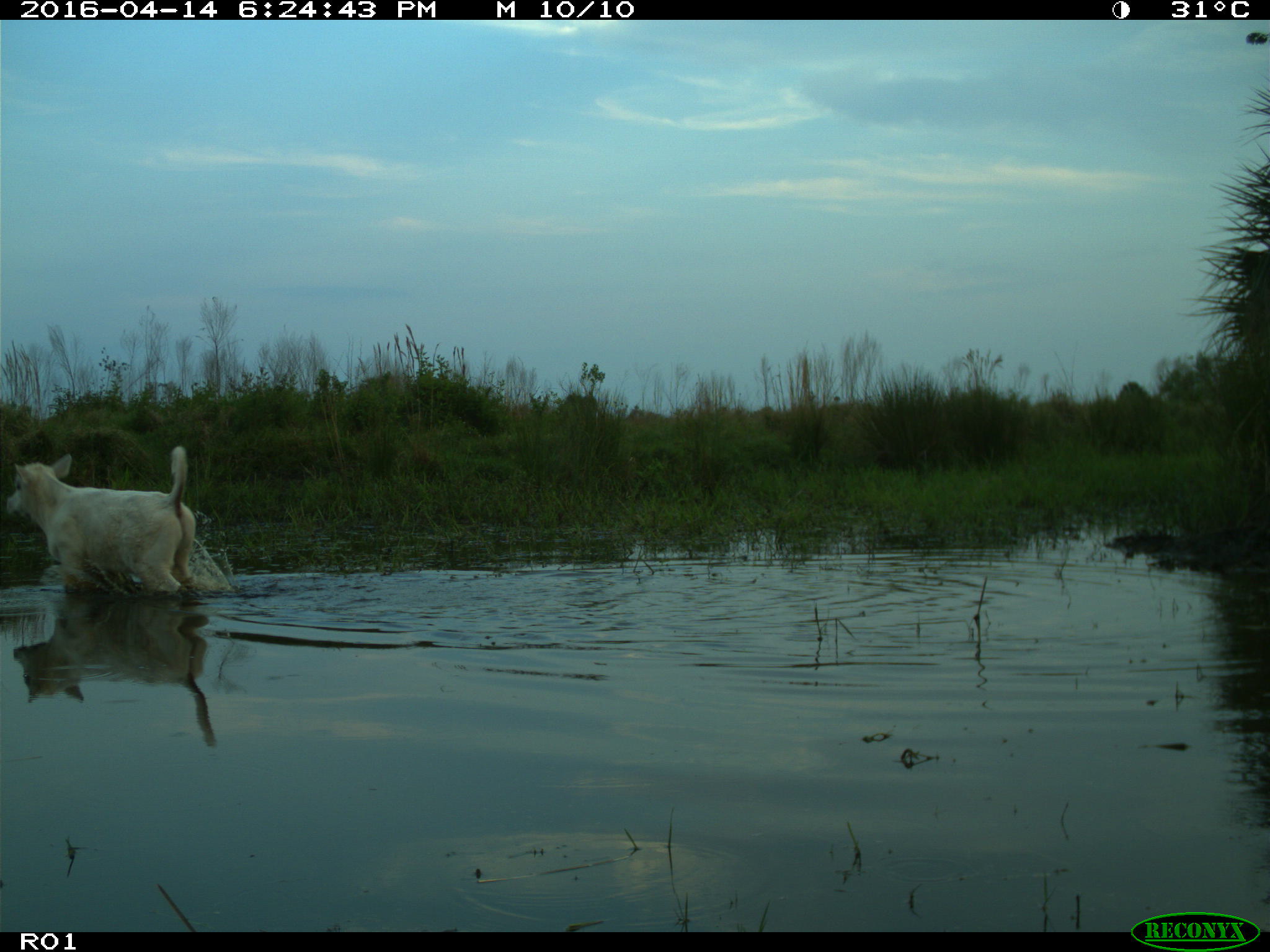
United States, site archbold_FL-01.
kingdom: Animalia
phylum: Chordata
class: Mammalia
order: Artiodactyla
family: Bovidae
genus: Bos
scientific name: Bos taurus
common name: domestic cow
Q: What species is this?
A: Bos taurus (domestic cow).